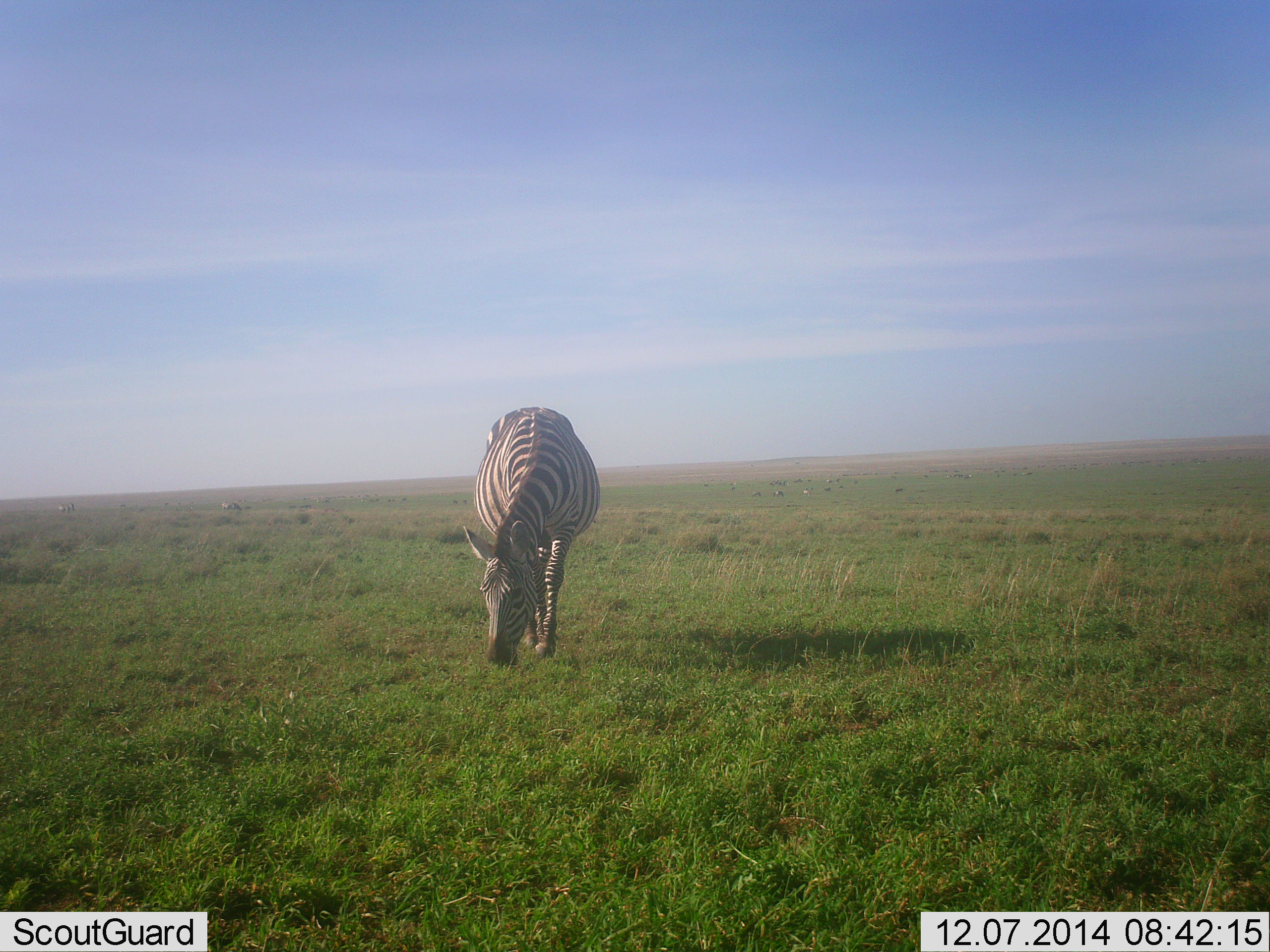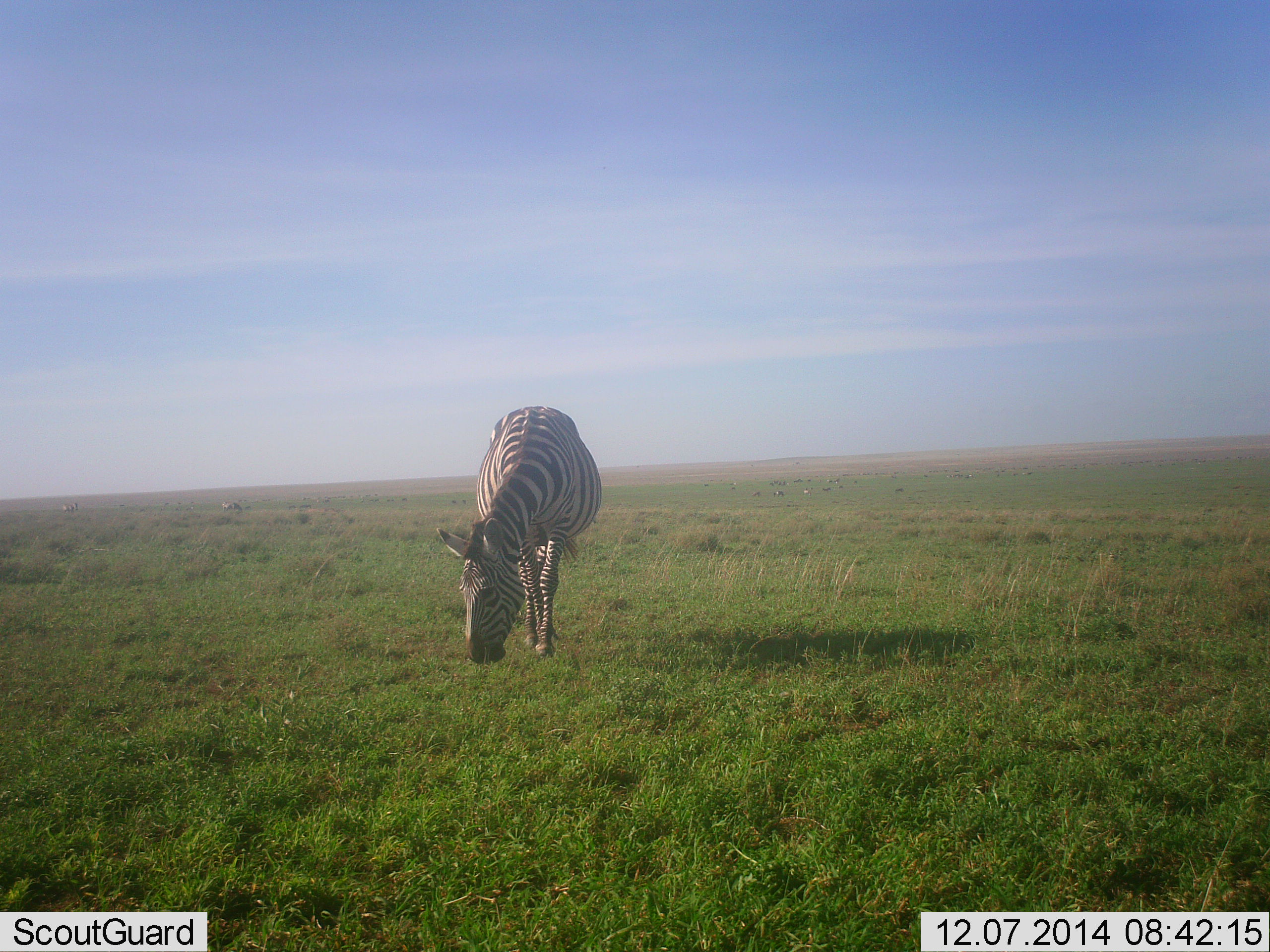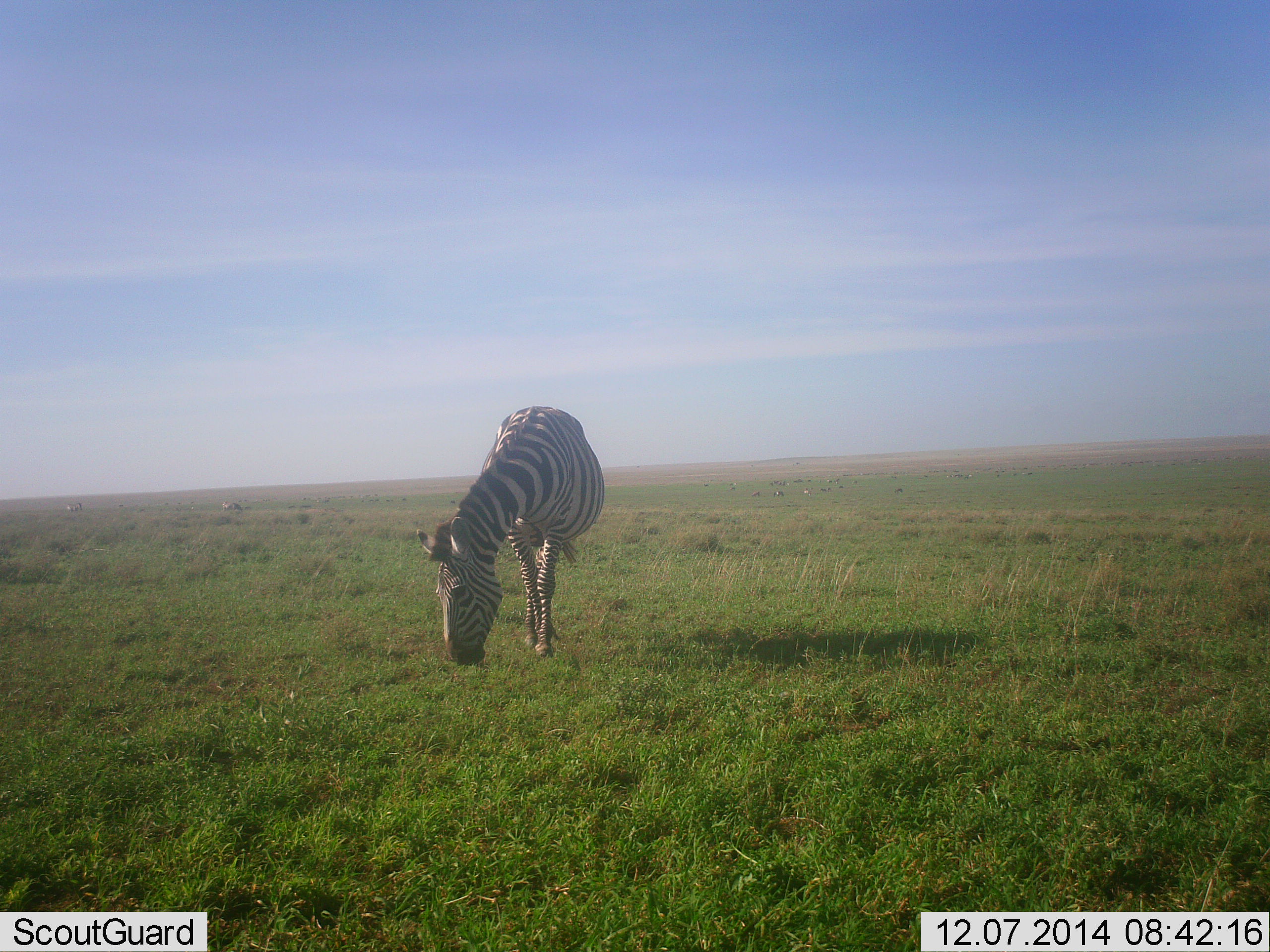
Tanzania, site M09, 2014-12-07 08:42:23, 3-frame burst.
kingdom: Animalia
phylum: Chordata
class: Mammalia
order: Perissodactyla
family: Equidae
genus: Equus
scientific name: Equus quagga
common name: plains zebra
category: zebra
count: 1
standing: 10%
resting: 0%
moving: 0%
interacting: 0%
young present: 0%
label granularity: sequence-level